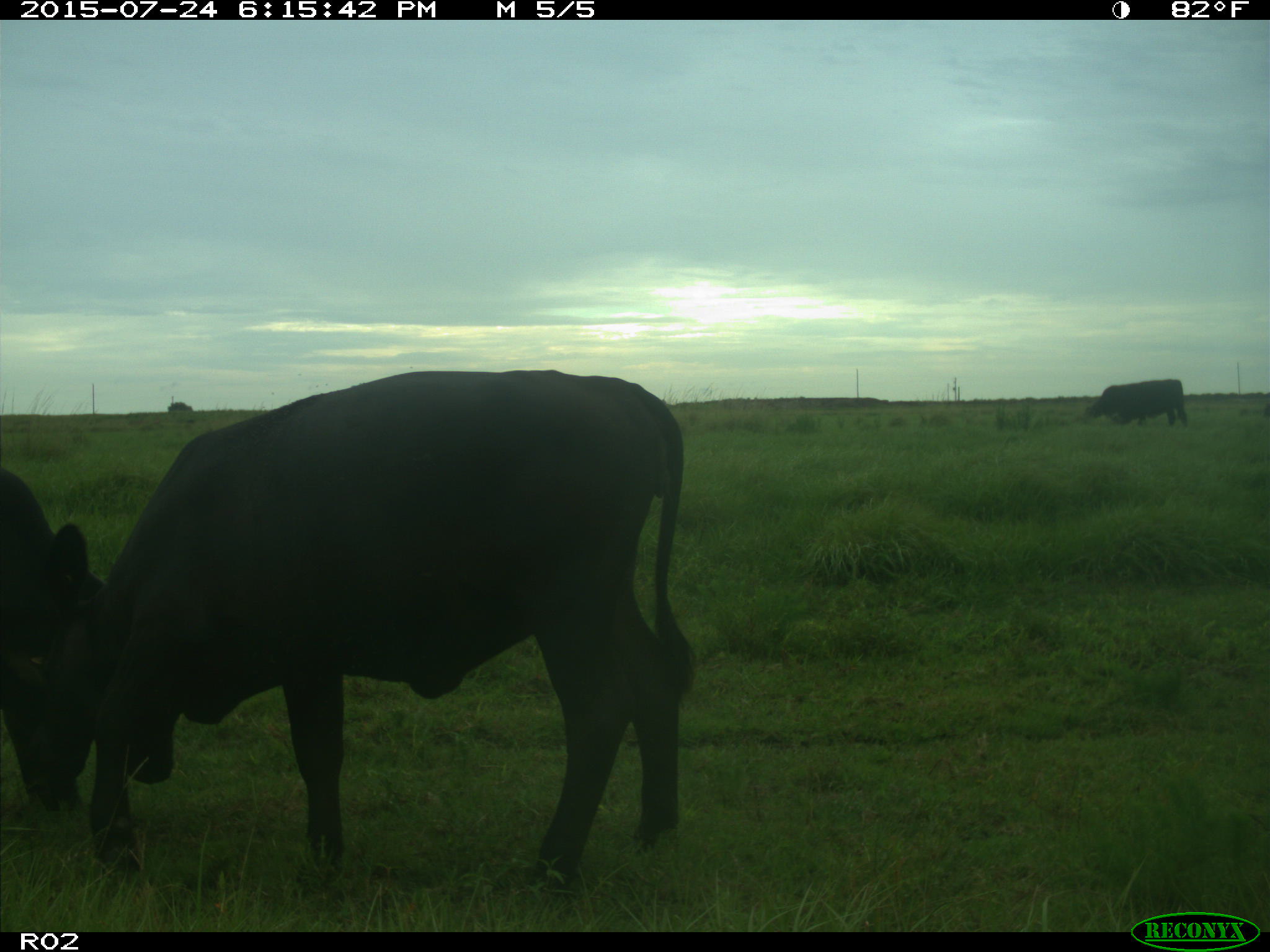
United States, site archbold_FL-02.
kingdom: Animalia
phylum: Chordata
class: Mammalia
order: Artiodactyla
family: Bovidae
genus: Bos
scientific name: Bos taurus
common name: domestic cow